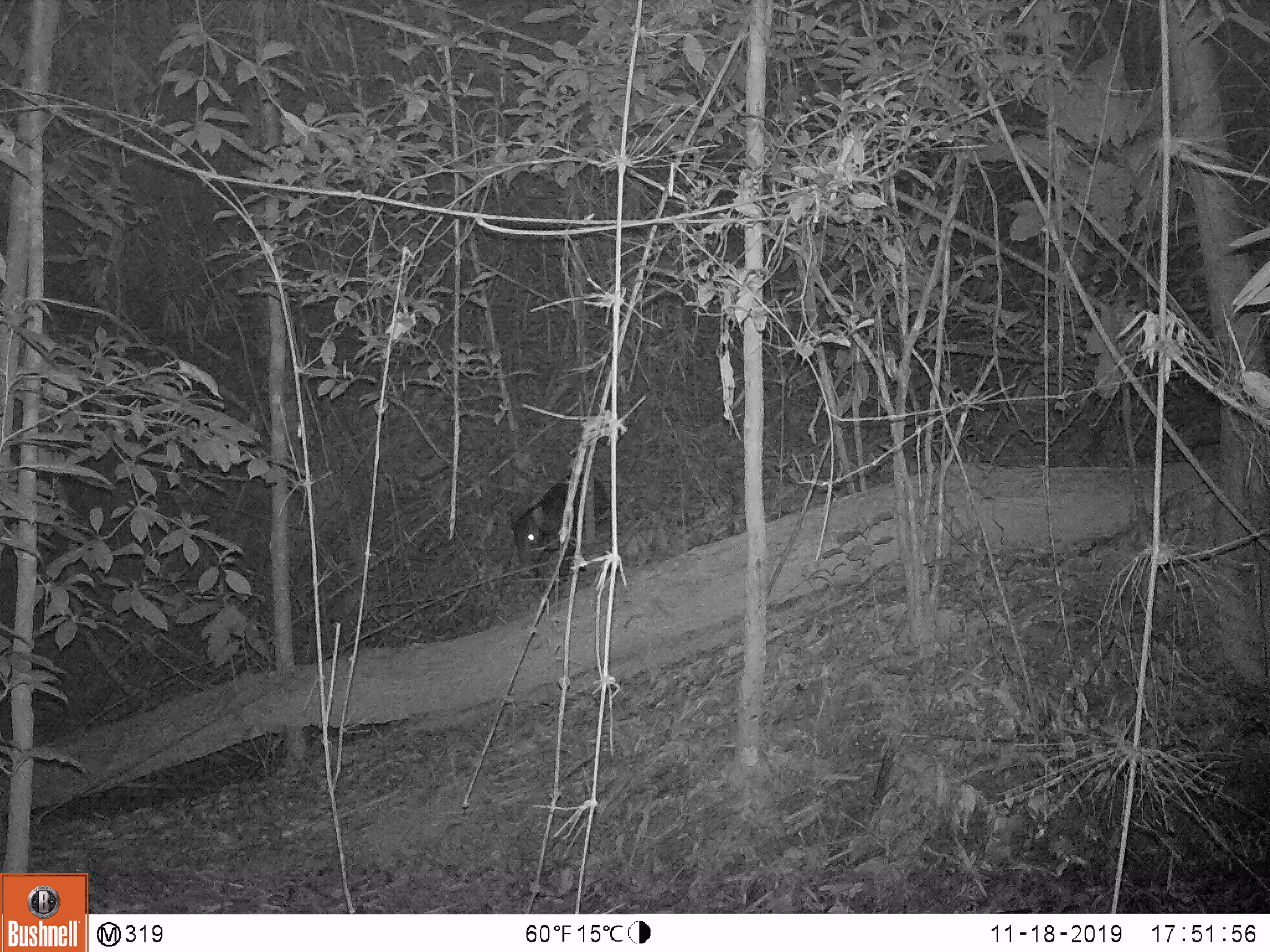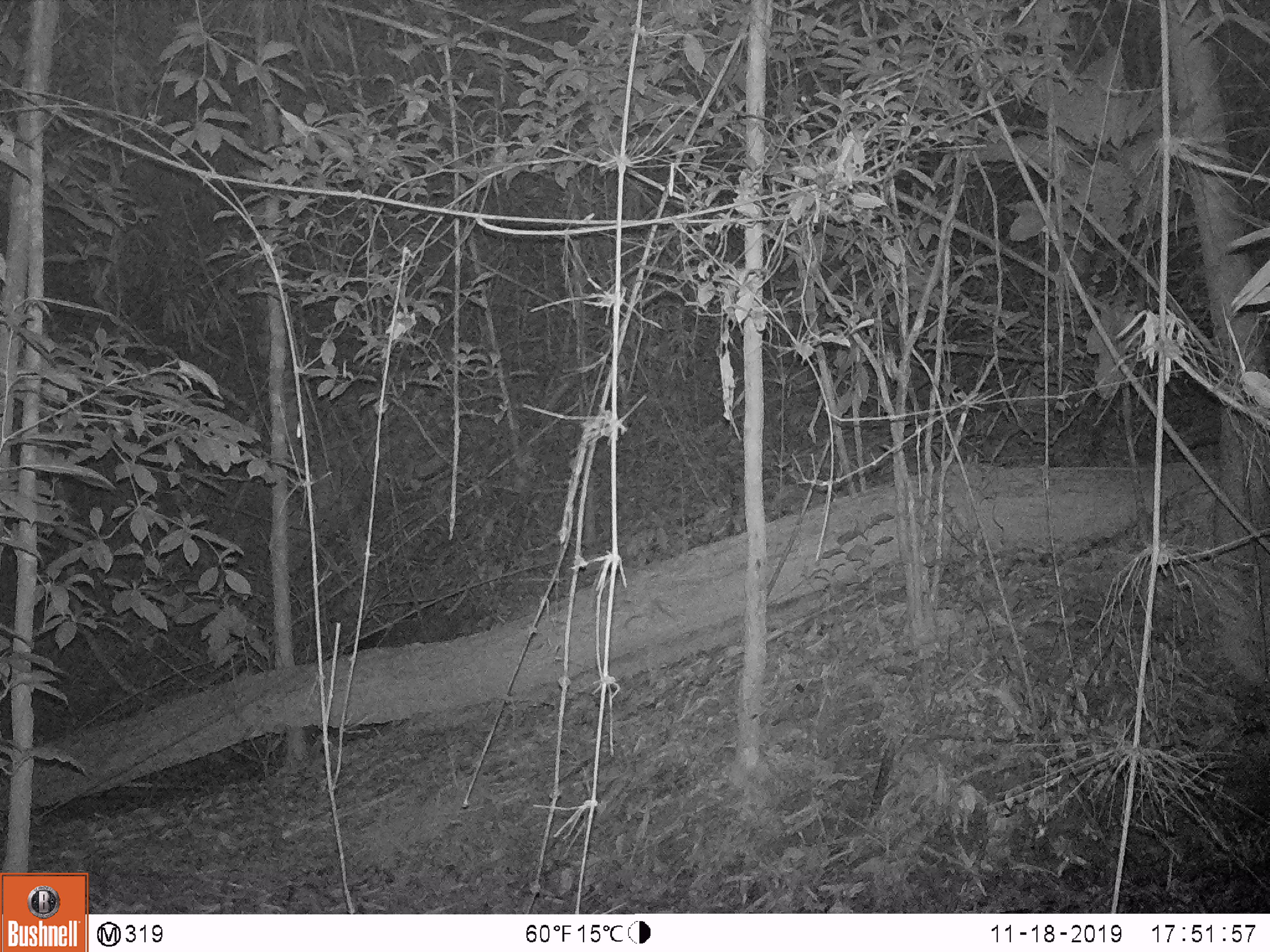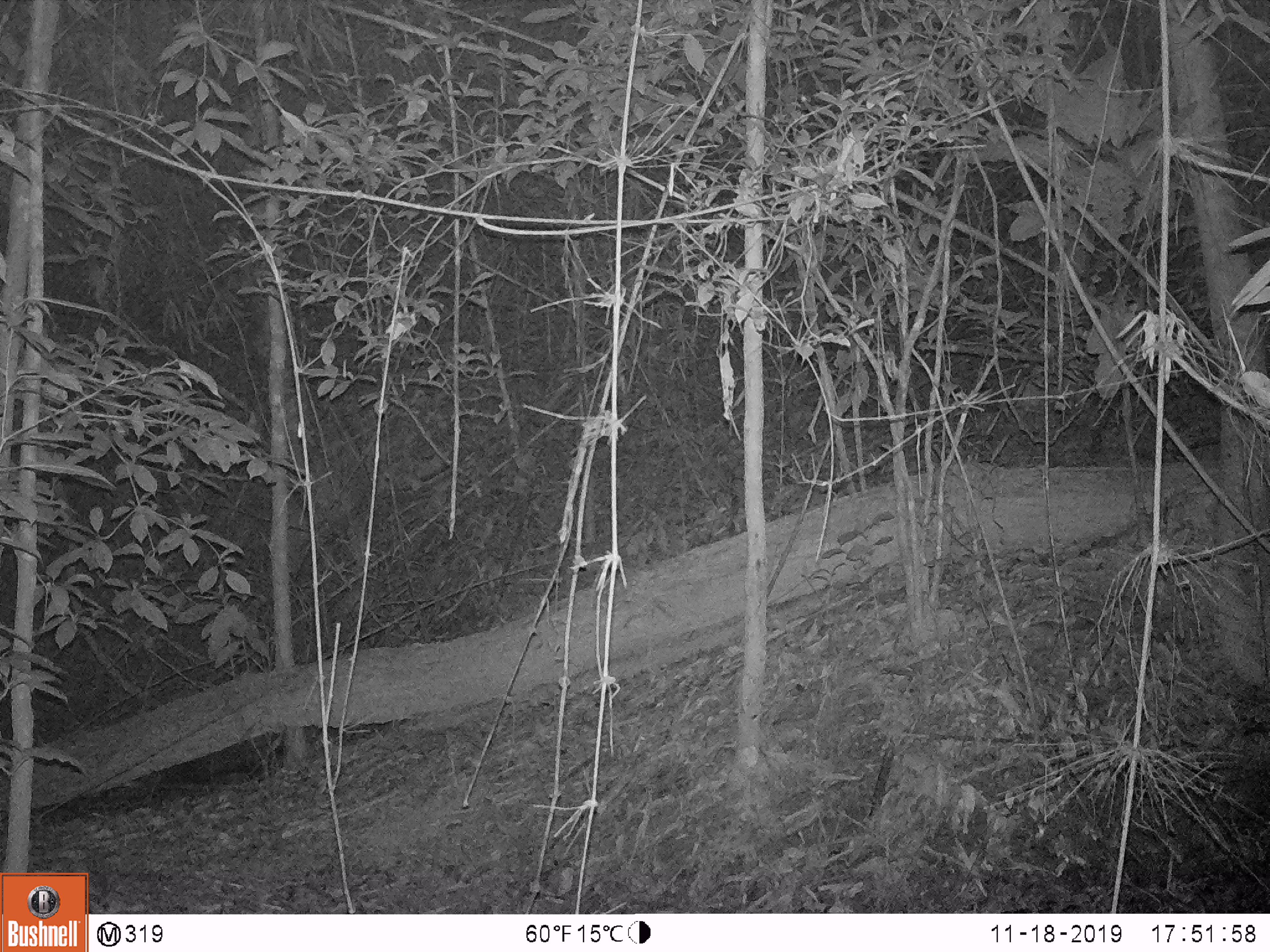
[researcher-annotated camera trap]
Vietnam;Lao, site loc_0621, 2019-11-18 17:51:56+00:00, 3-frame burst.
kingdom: Animalia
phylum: Chordata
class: Mammalia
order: Artiodactyla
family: Suidae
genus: Sus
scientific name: Sus scrofa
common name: eurasian wild pig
Eurasian wild pig (Sus scrofa). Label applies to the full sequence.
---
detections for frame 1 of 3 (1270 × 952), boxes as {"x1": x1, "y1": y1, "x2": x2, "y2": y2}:
eurasian wild pig: {"x1": 506, "y1": 470, "x2": 611, "y2": 609}